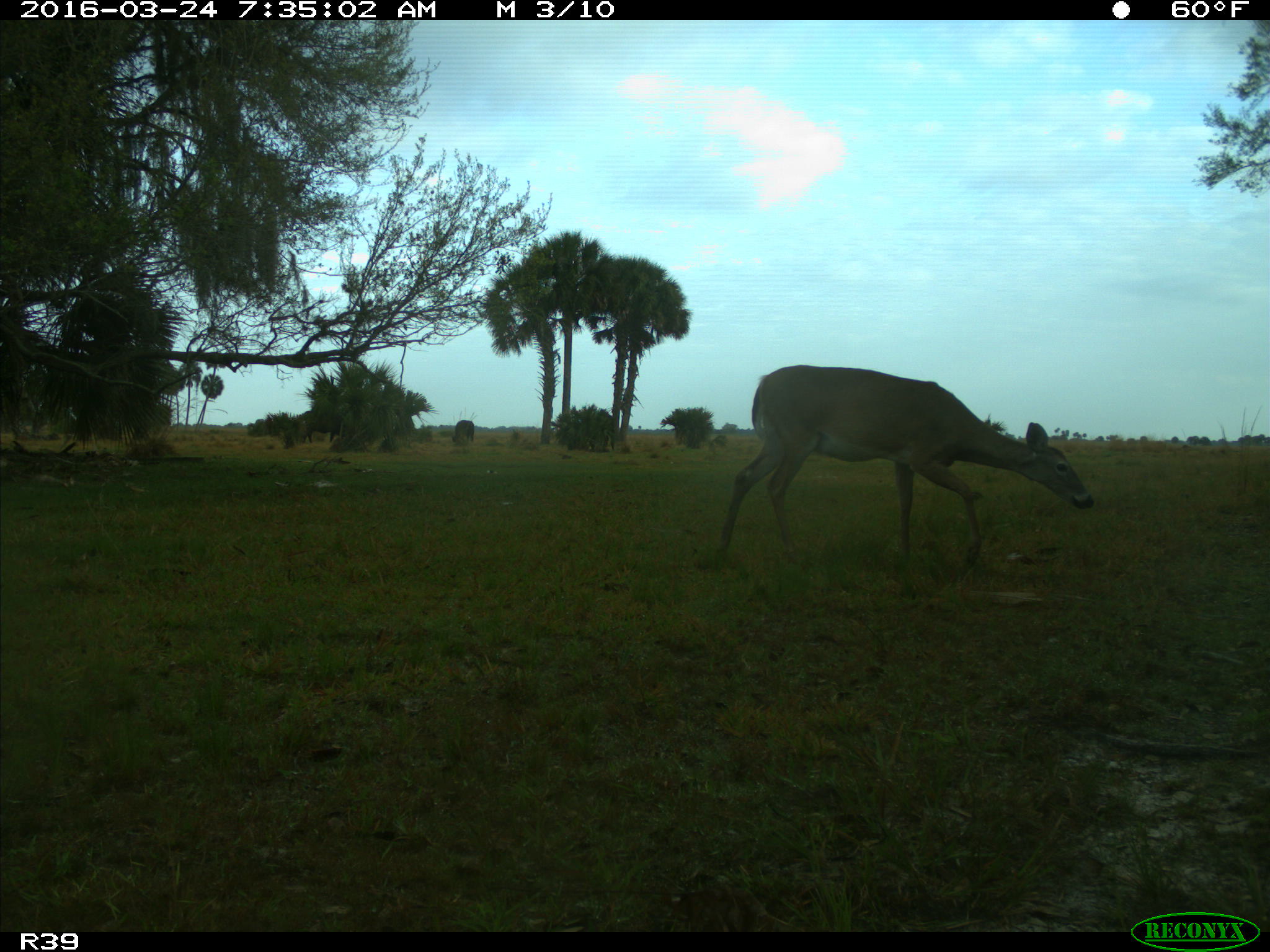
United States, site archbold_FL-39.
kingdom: Animalia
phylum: Chordata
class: Mammalia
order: Artiodactyla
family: Bovidae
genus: Bos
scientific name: Bos taurus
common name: domestic cow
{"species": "Bos taurus (domestic cow)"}